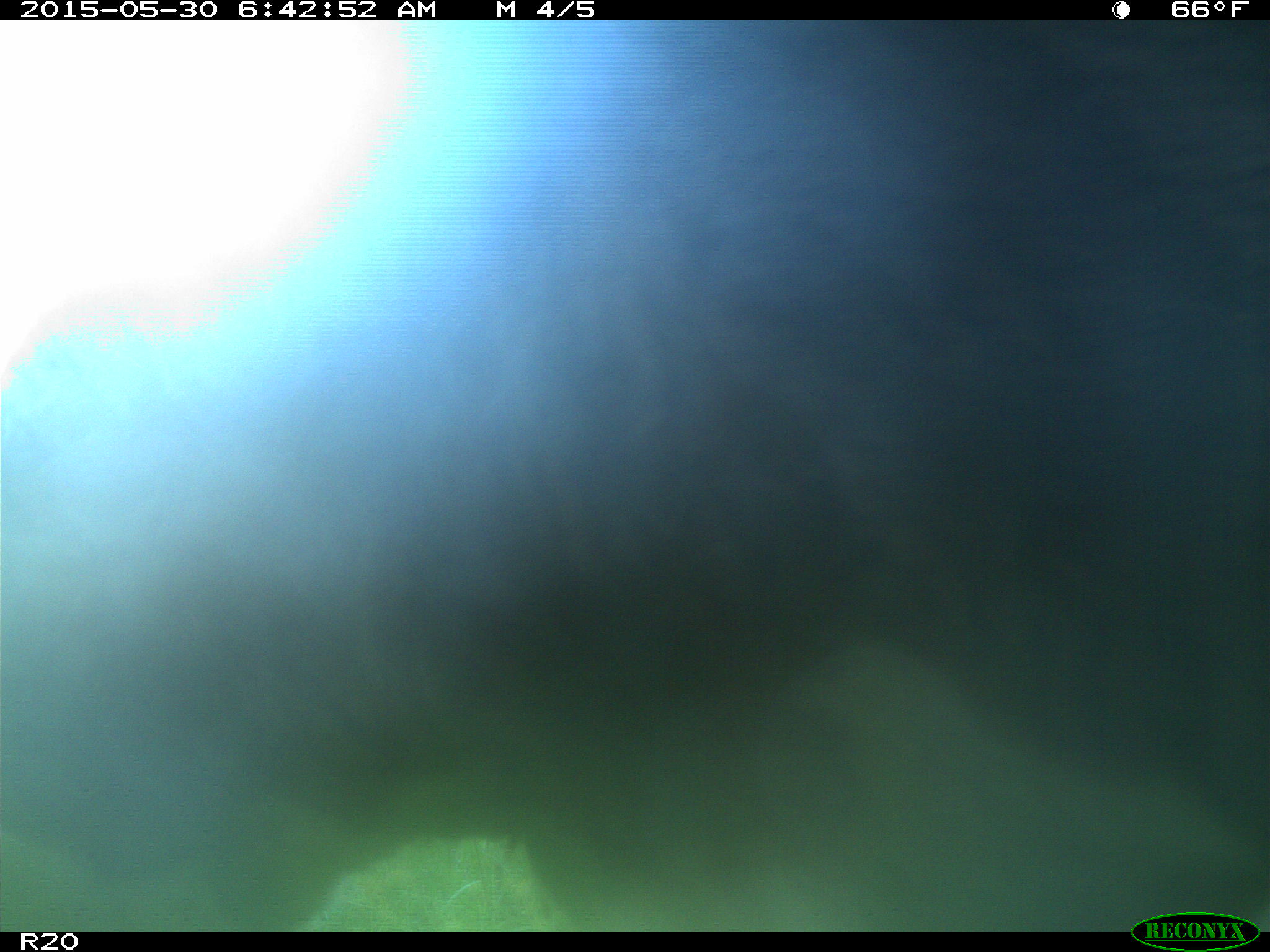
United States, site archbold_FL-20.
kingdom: Animalia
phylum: Chordata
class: Mammalia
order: Artiodactyla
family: Bovidae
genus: Bos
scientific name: Bos taurus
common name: domestic cow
Bos taurus (domestic cow).